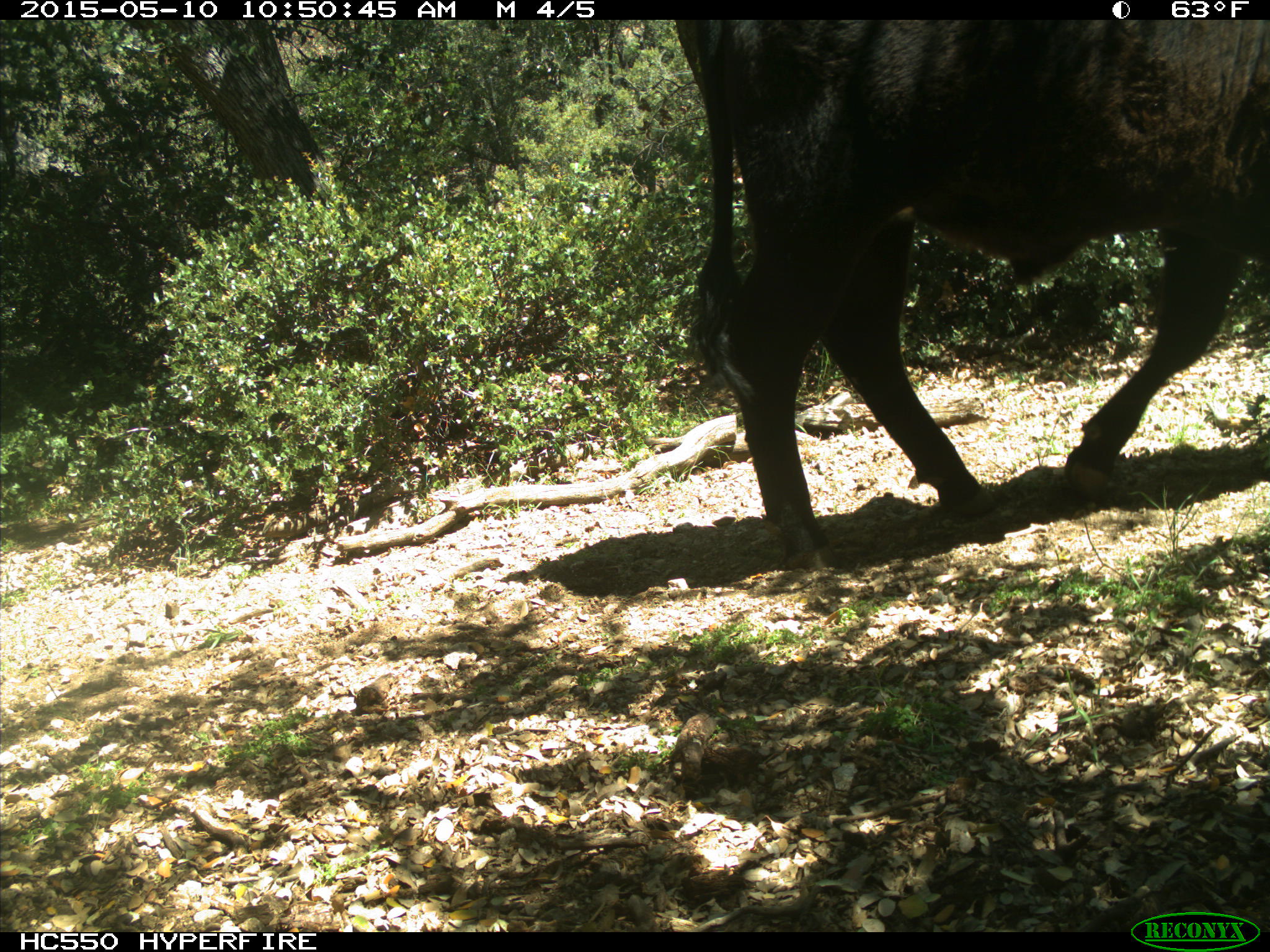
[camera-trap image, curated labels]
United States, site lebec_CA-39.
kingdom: Animalia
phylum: Chordata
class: Mammalia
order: Artiodactyla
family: Bovidae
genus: Bos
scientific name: Bos taurus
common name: domestic cow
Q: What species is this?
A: Bos taurus (domestic cow).